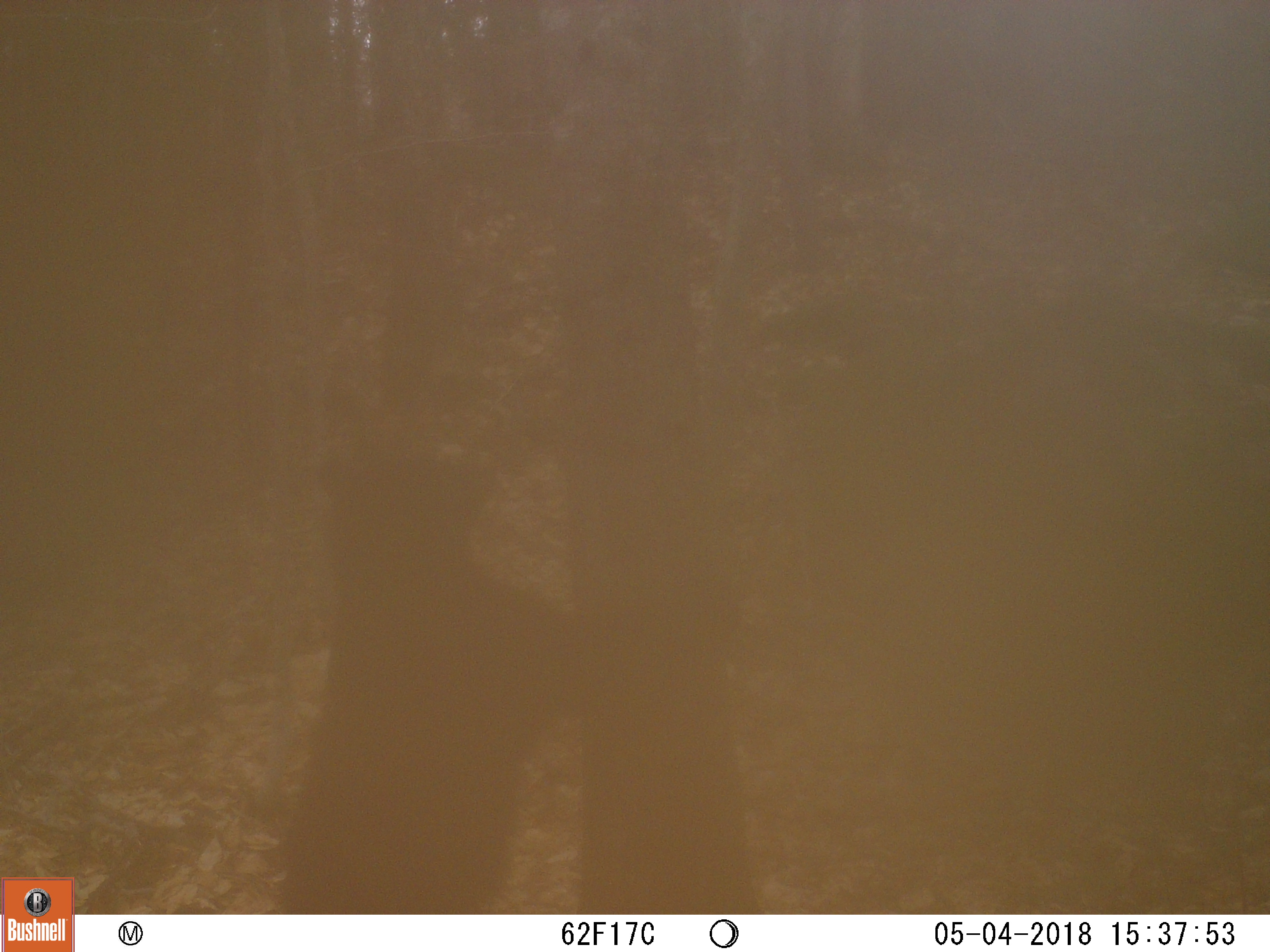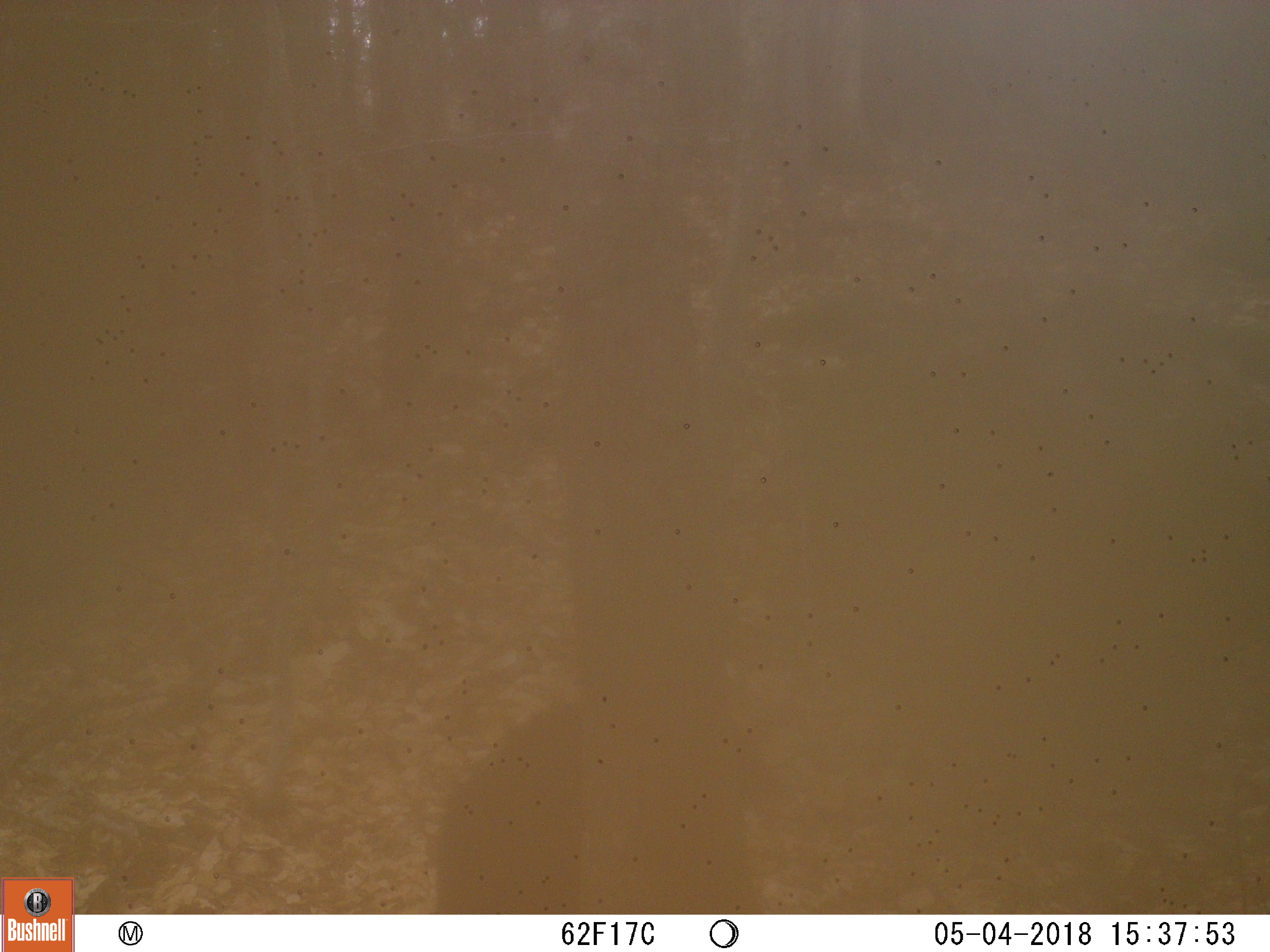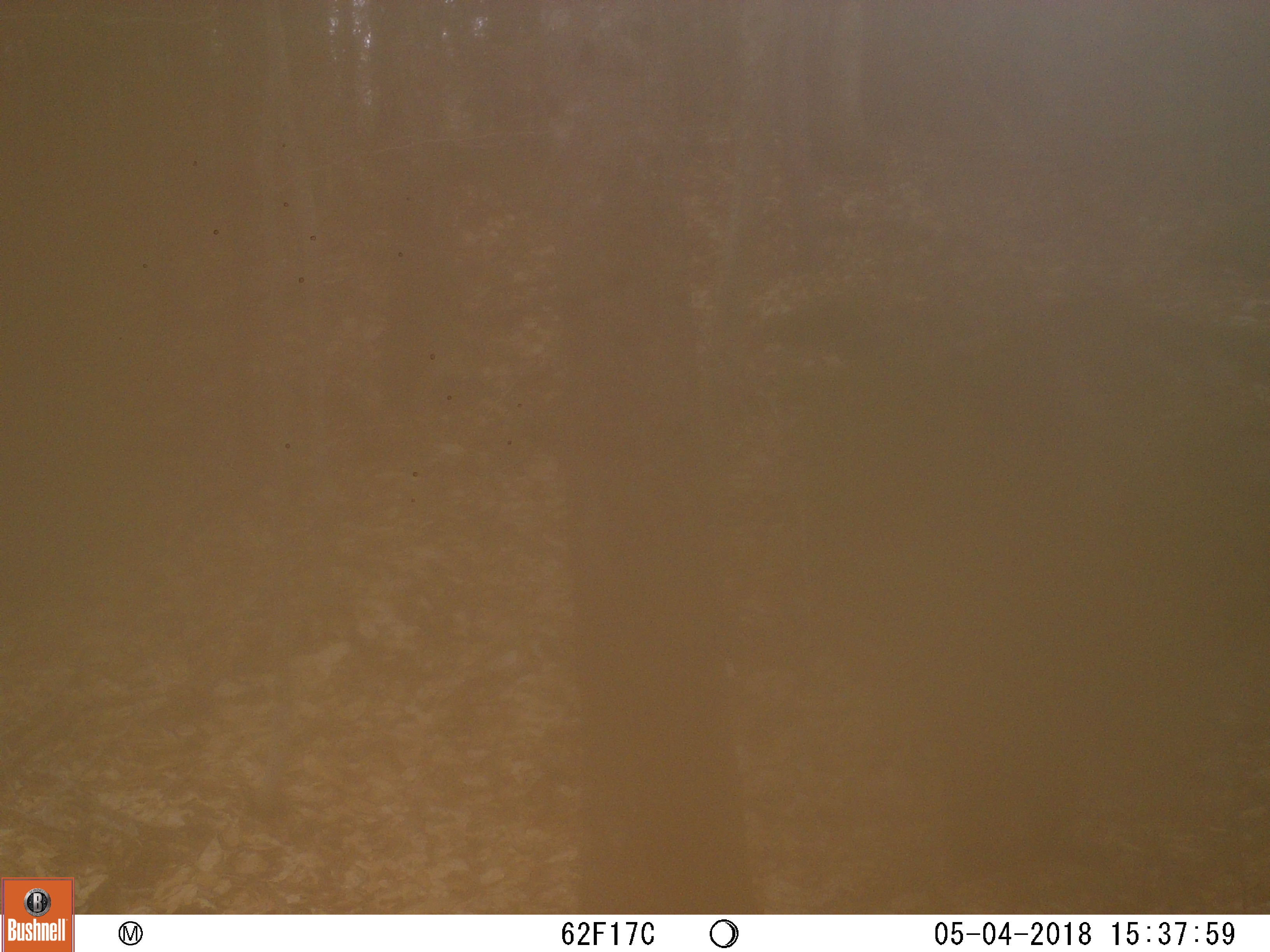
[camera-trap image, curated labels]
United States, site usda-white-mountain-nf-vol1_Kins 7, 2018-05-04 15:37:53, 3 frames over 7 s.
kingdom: Animalia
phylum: Chordata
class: Mammalia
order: Carnivora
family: Ursidae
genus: Ursus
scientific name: Ursus americanus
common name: black bear